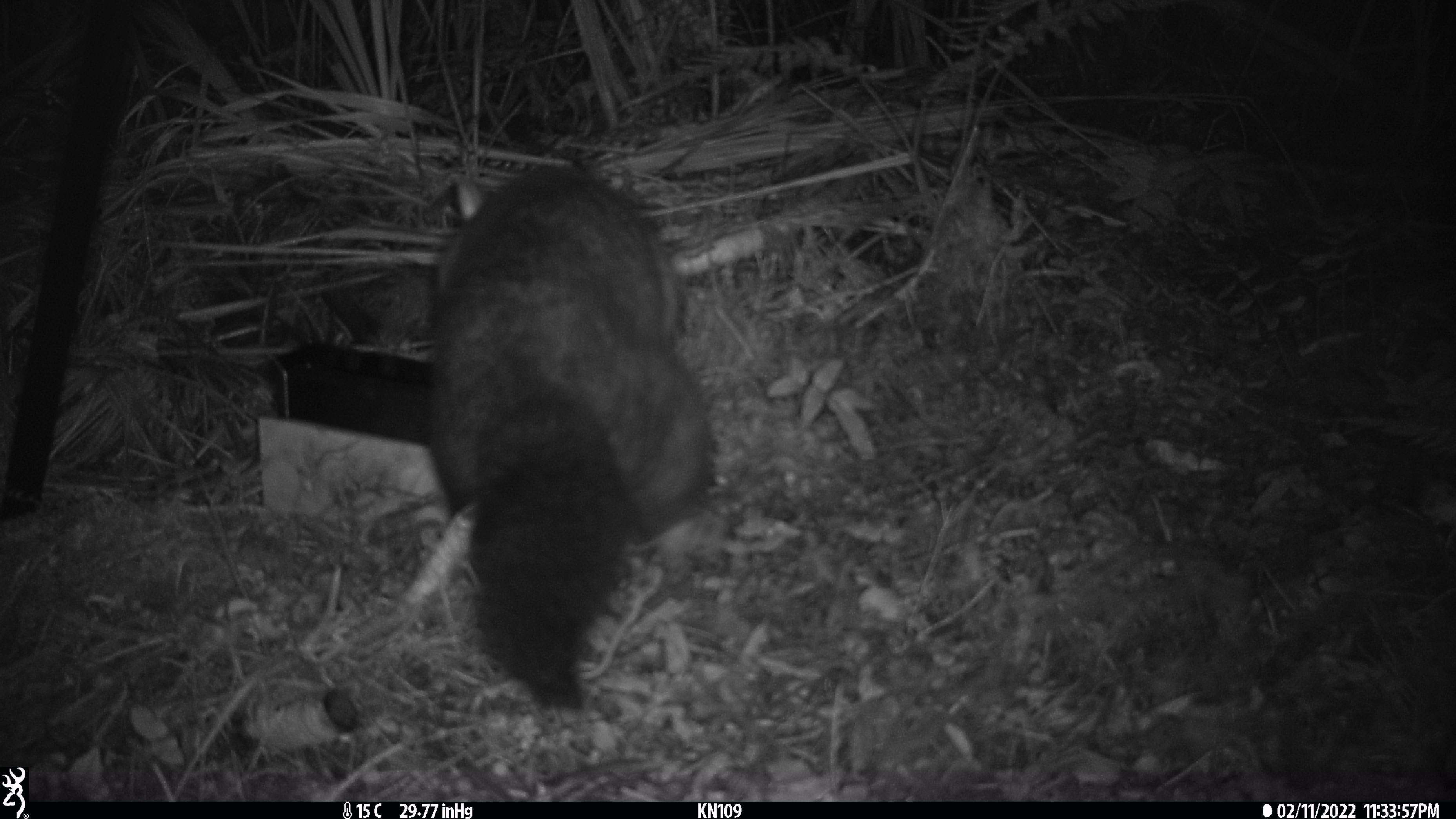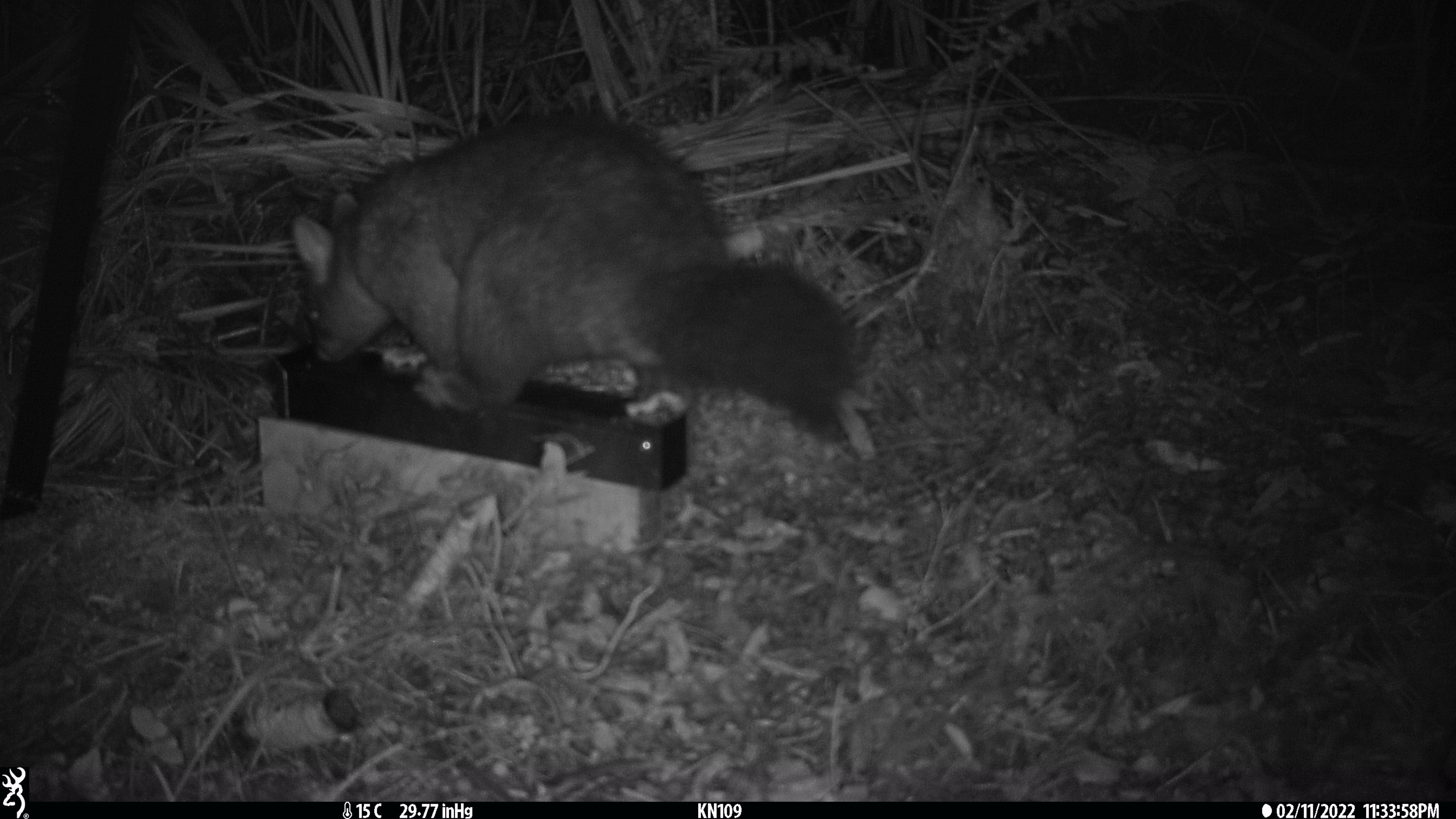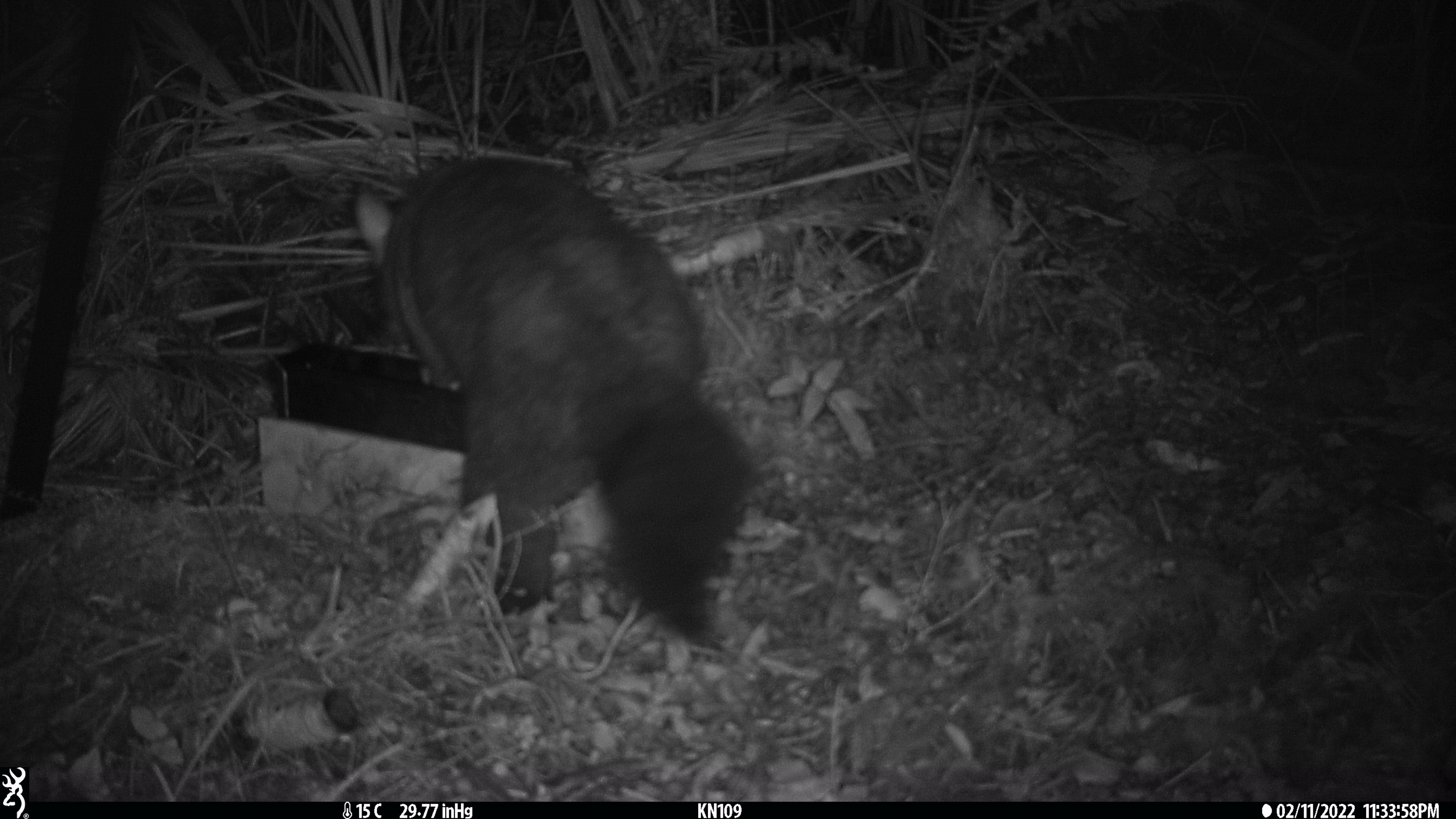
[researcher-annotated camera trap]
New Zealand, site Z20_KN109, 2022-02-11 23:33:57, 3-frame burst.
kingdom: Animalia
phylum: Chordata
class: Mammalia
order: Diprotodontia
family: Phalangeridae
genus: Trichosurus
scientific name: Trichosurus vulpecula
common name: common brushtail possum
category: possum